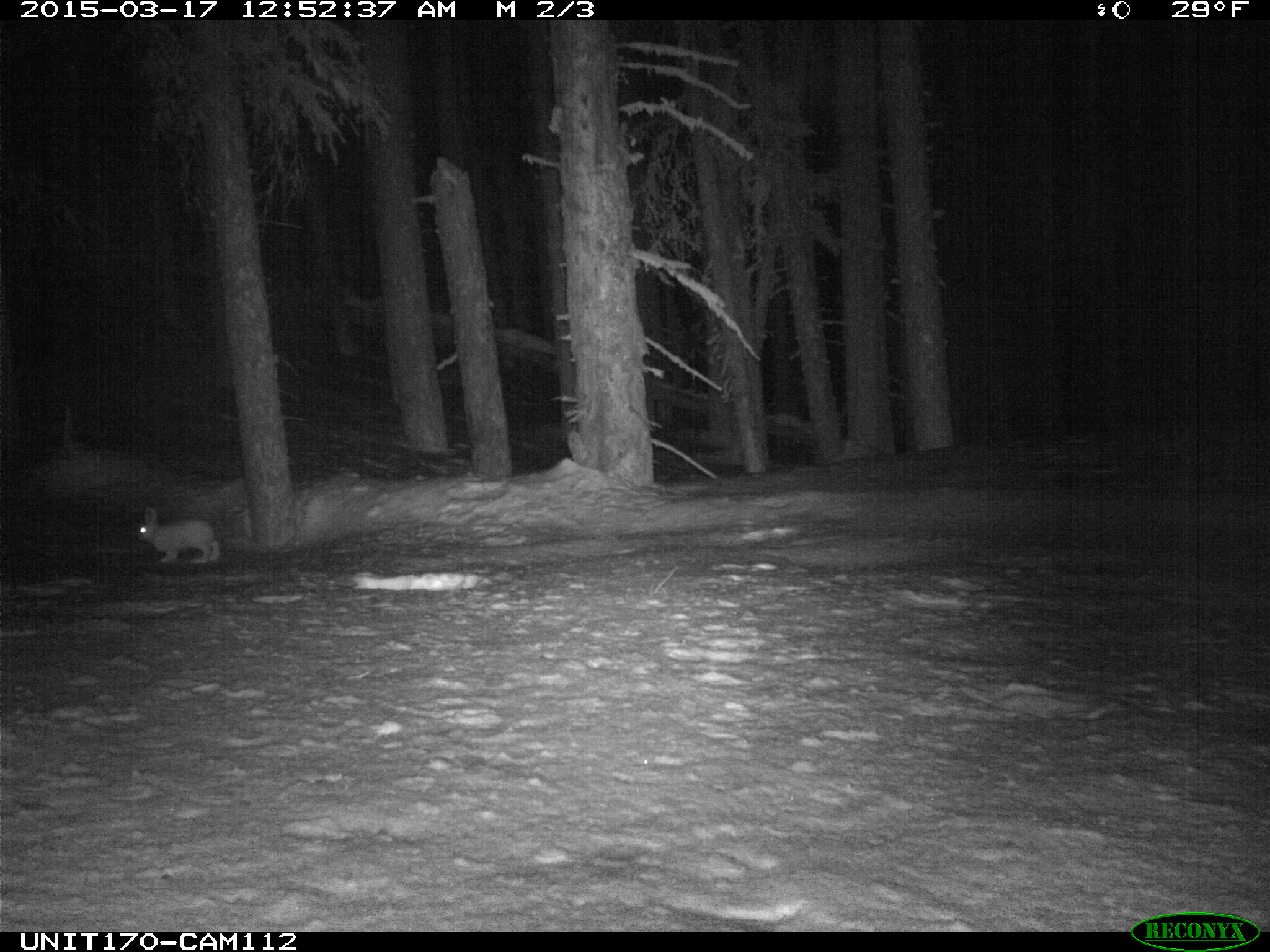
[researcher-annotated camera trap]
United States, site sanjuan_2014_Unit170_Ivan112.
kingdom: Animalia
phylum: Chordata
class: Mammalia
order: Lagomorpha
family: Leporidae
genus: Lepus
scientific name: Lepus americanus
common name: snowshoe hare